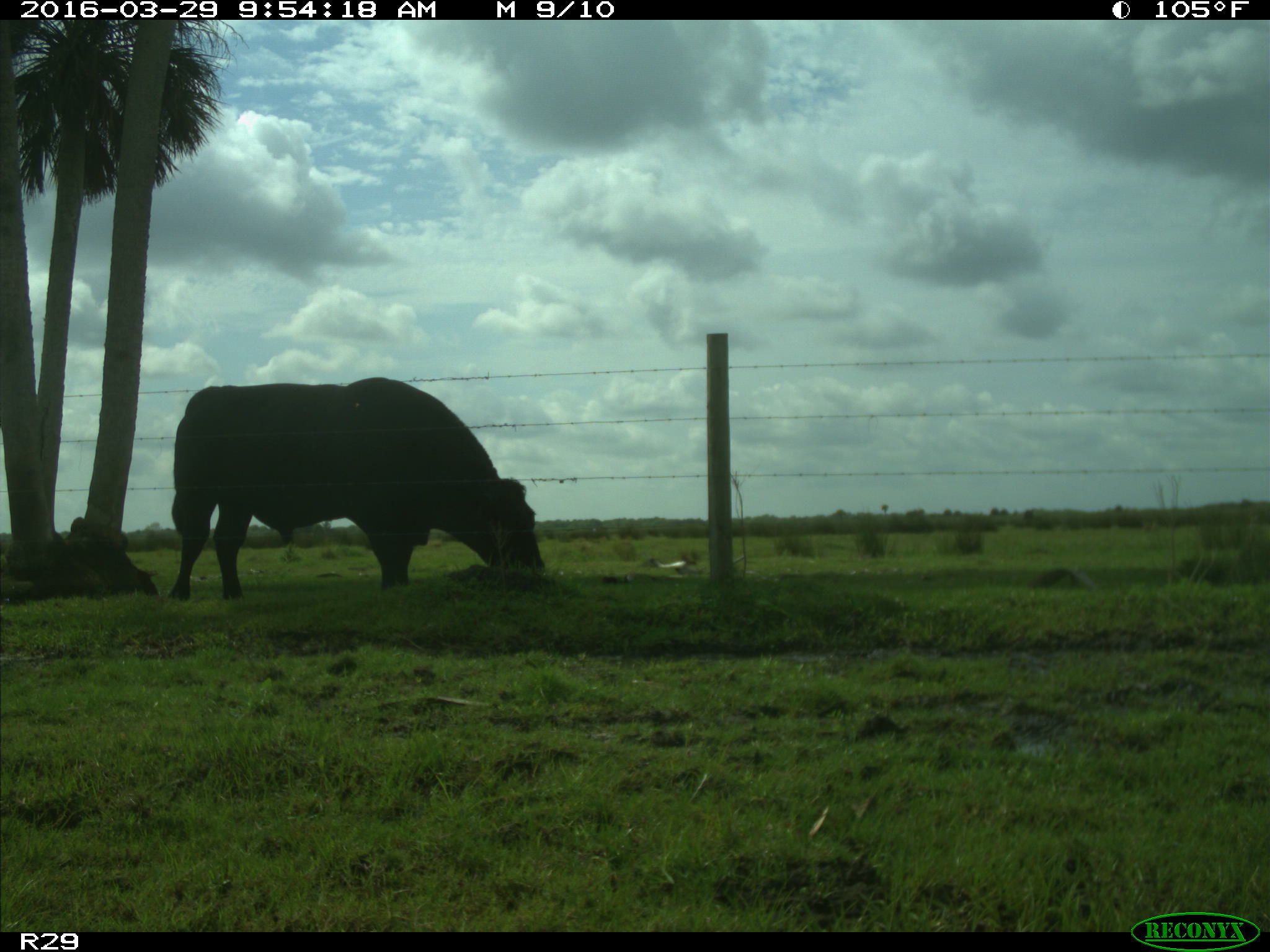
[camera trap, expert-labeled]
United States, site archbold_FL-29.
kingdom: Animalia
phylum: Chordata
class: Mammalia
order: Artiodactyla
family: Bovidae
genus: Bos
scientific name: Bos taurus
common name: domestic cow